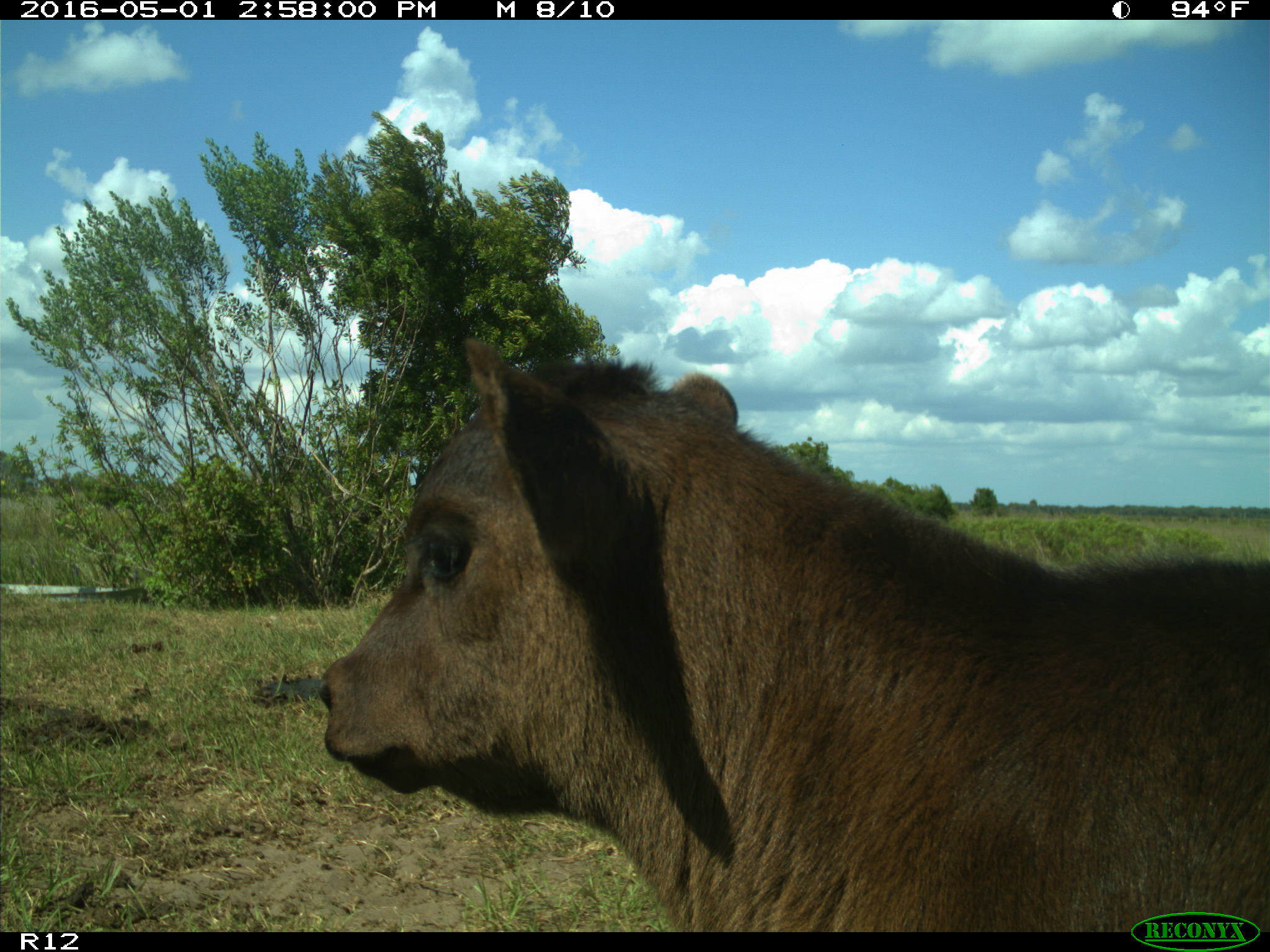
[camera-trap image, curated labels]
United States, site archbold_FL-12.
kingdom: Animalia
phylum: Chordata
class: Mammalia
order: Artiodactyla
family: Bovidae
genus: Bos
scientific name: Bos taurus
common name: domestic cow